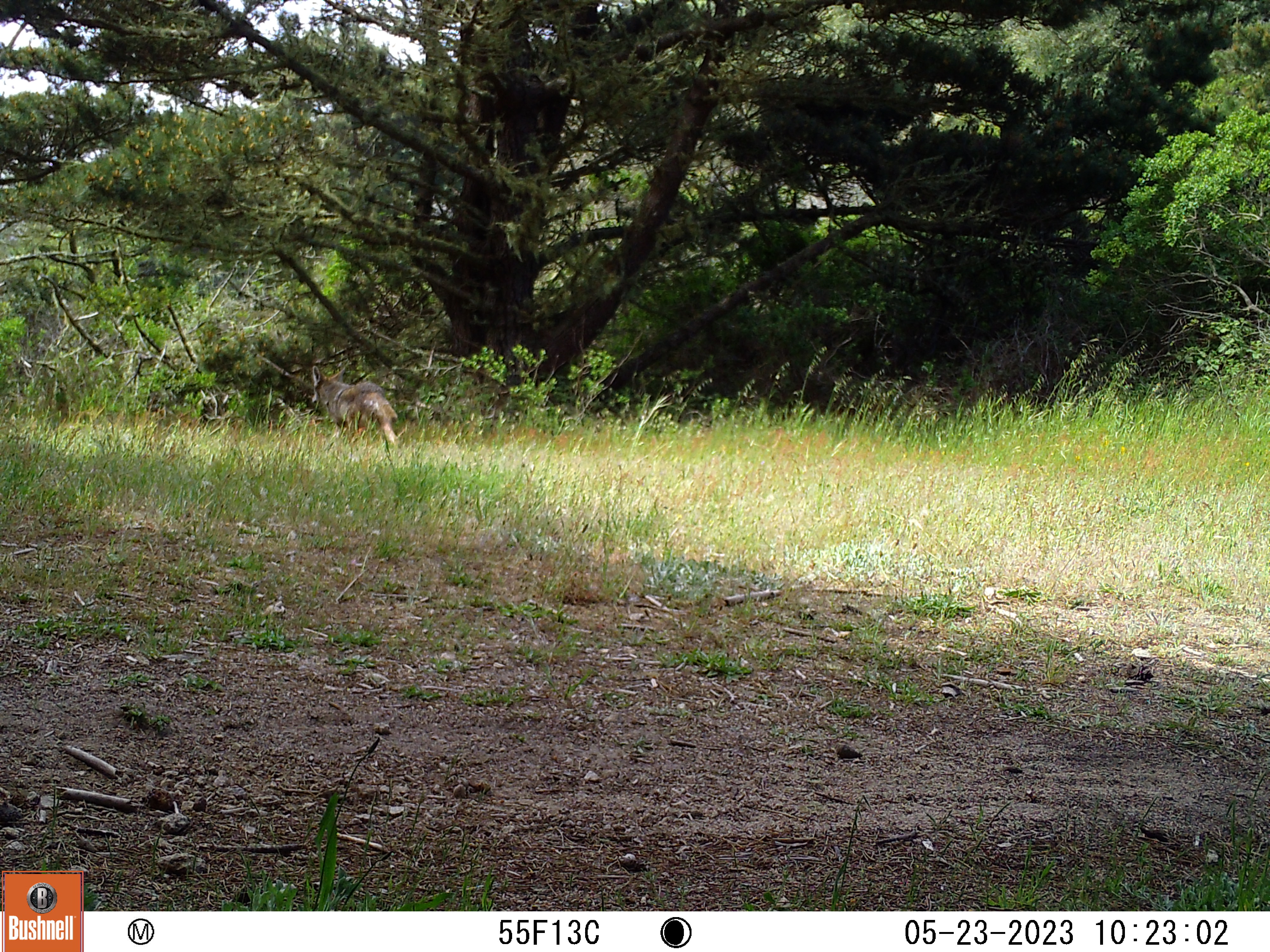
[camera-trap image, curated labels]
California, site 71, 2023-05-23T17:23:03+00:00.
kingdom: Animalia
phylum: Chordata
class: Mammalia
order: Carnivora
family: Canidae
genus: Canis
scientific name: Canis latrans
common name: coyote